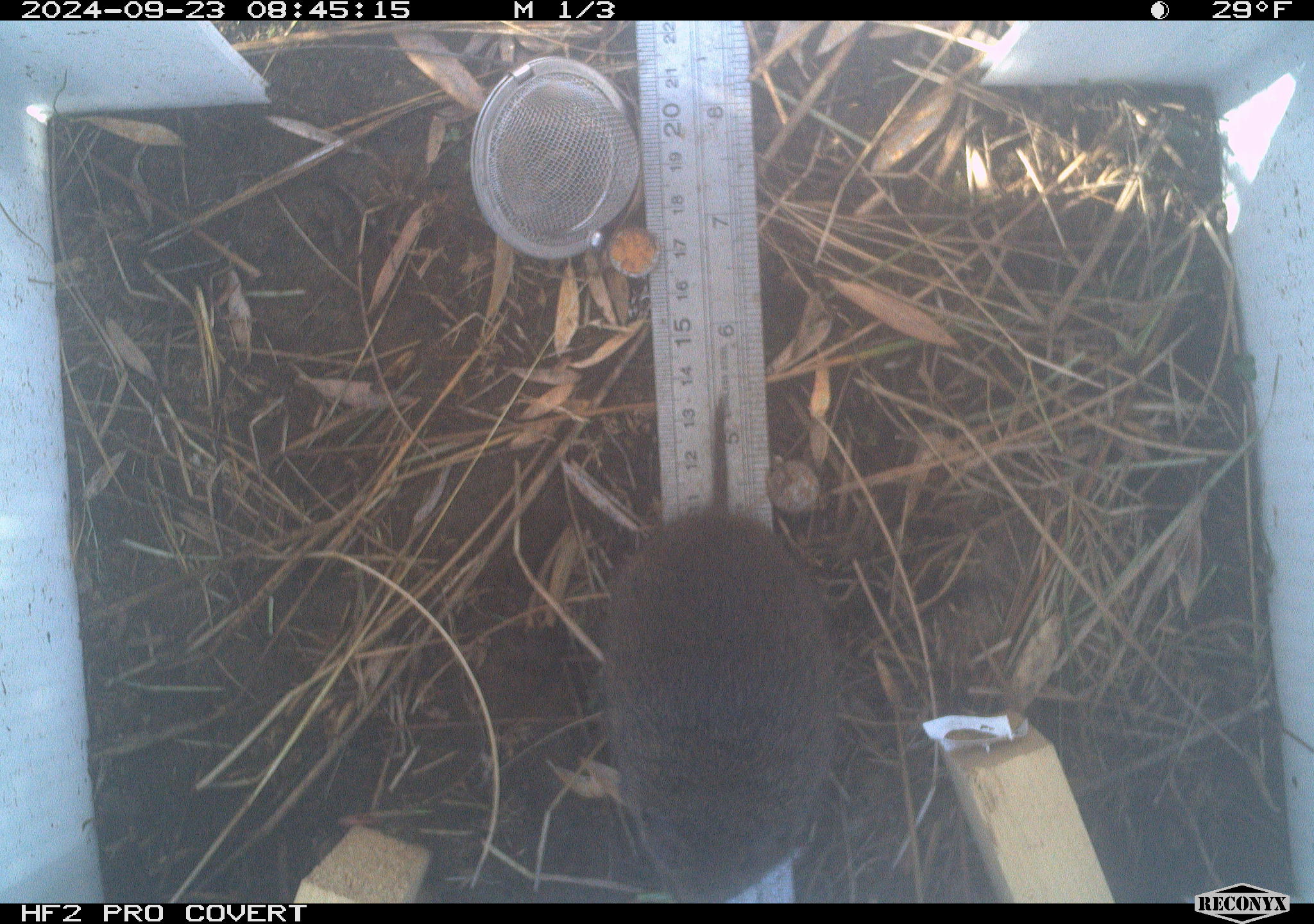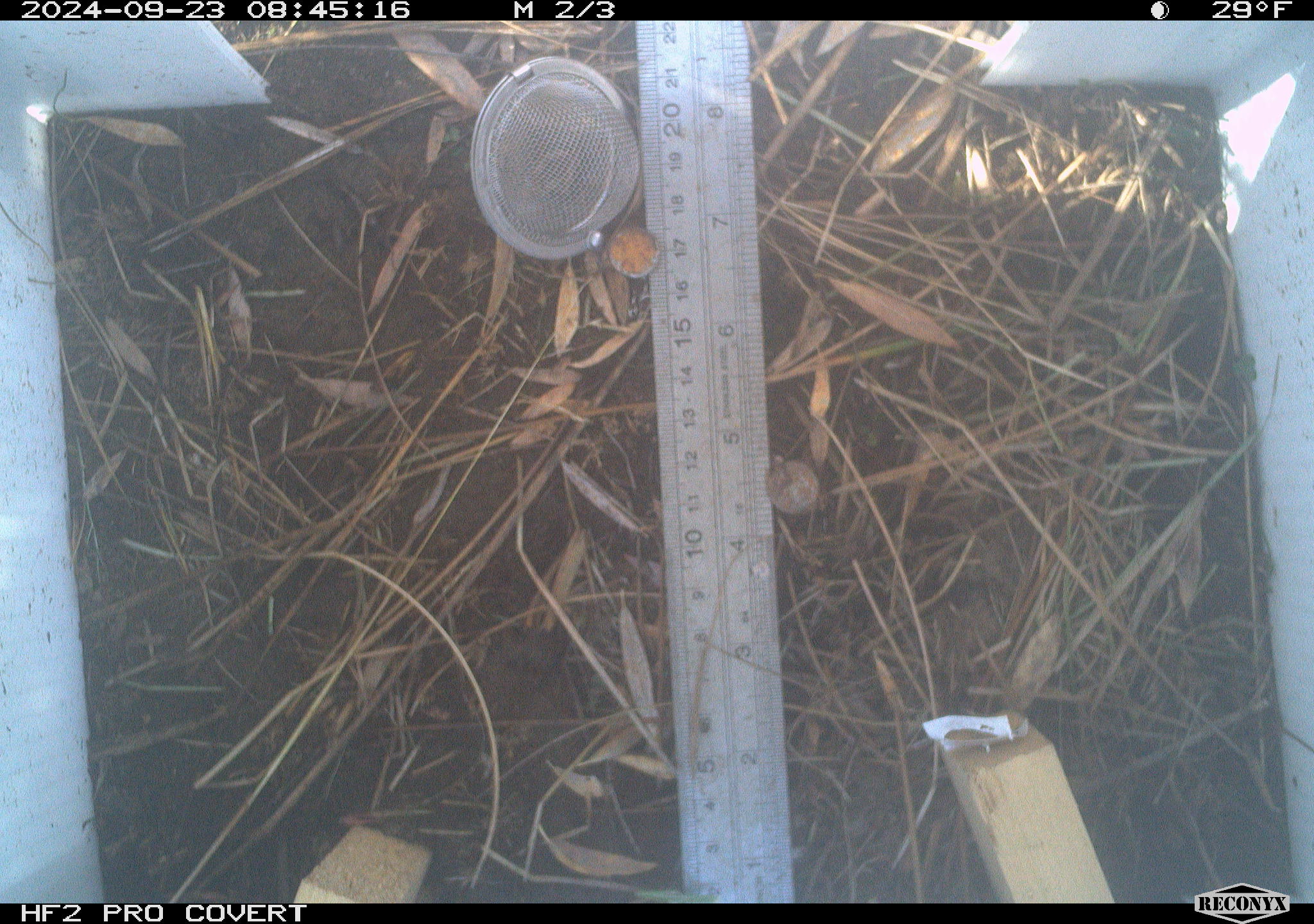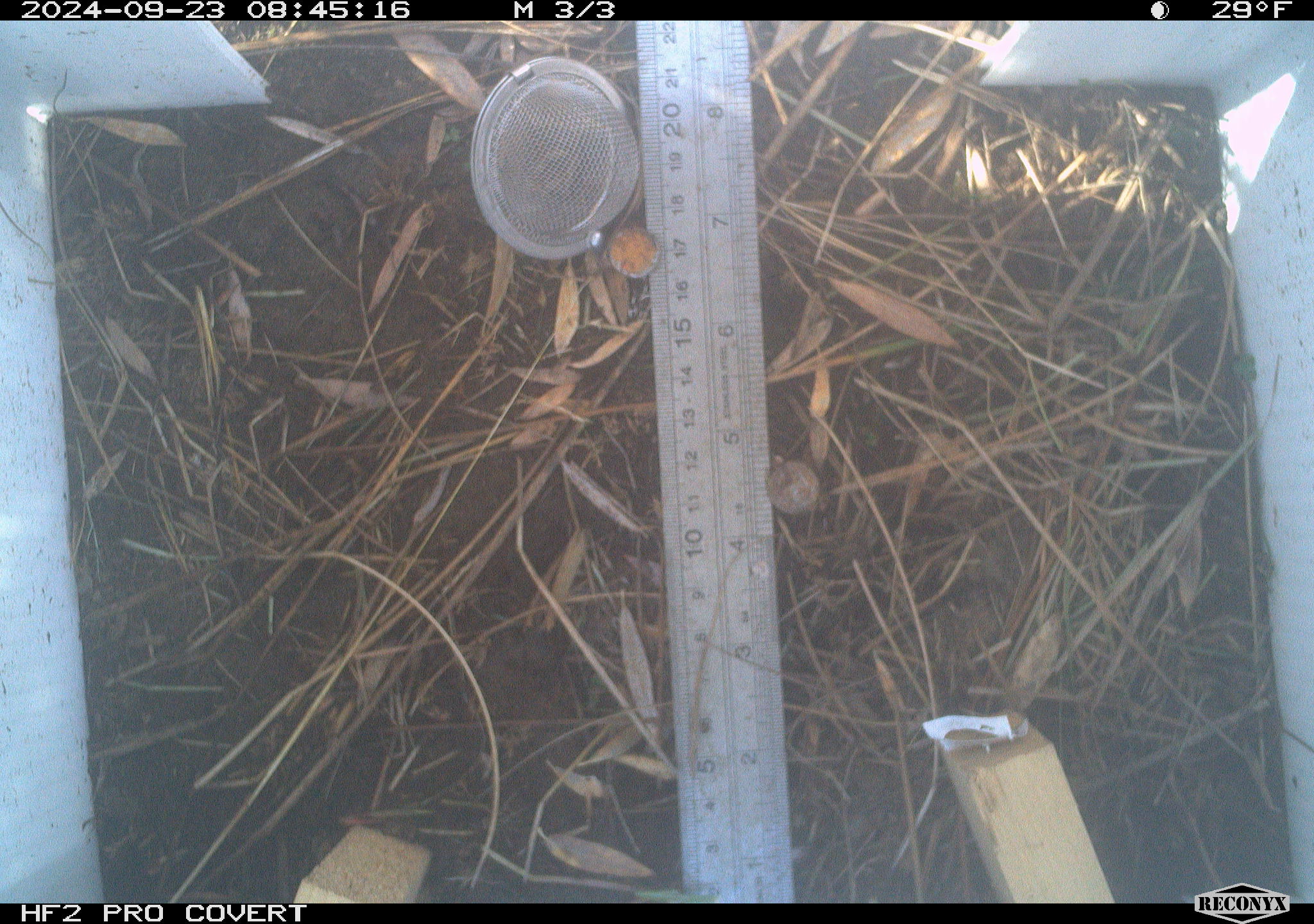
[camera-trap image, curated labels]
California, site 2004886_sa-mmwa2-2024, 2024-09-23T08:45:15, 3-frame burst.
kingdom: Animalia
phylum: Chordata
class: Mammalia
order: Rodentia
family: Cricetidae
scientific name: Arvicolinae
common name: voles, lemmings, and muskrats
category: arvicolinae subfamily